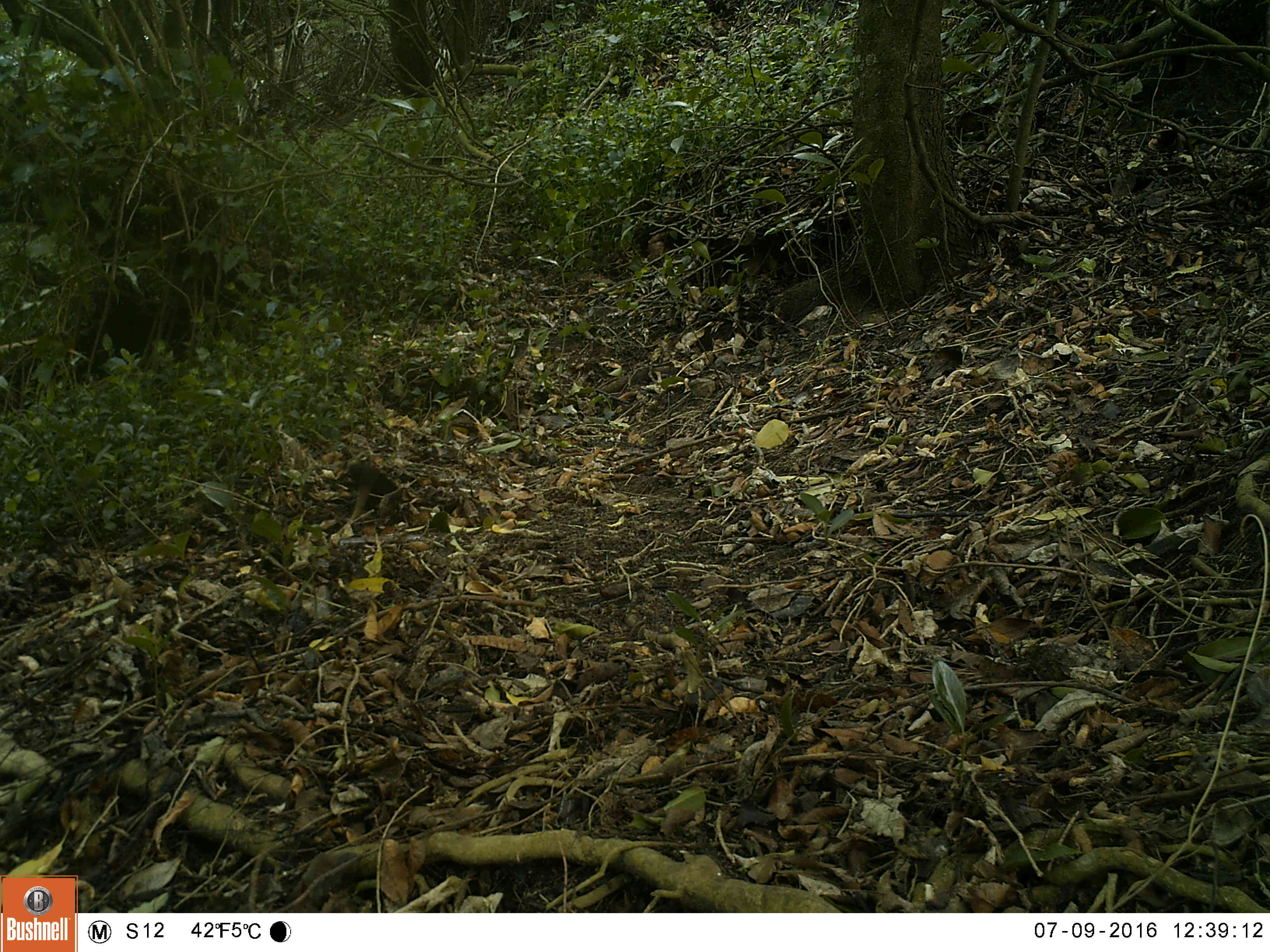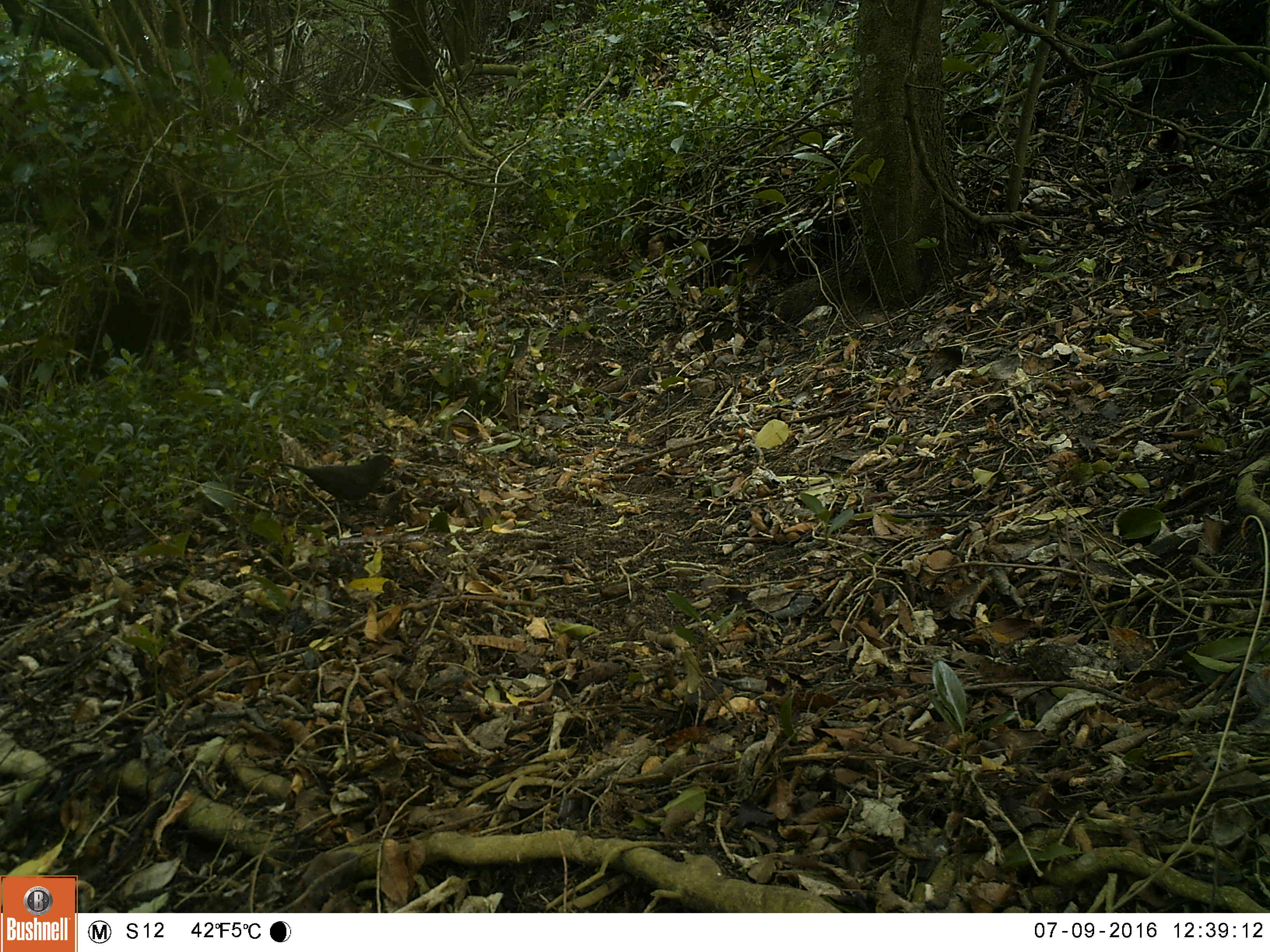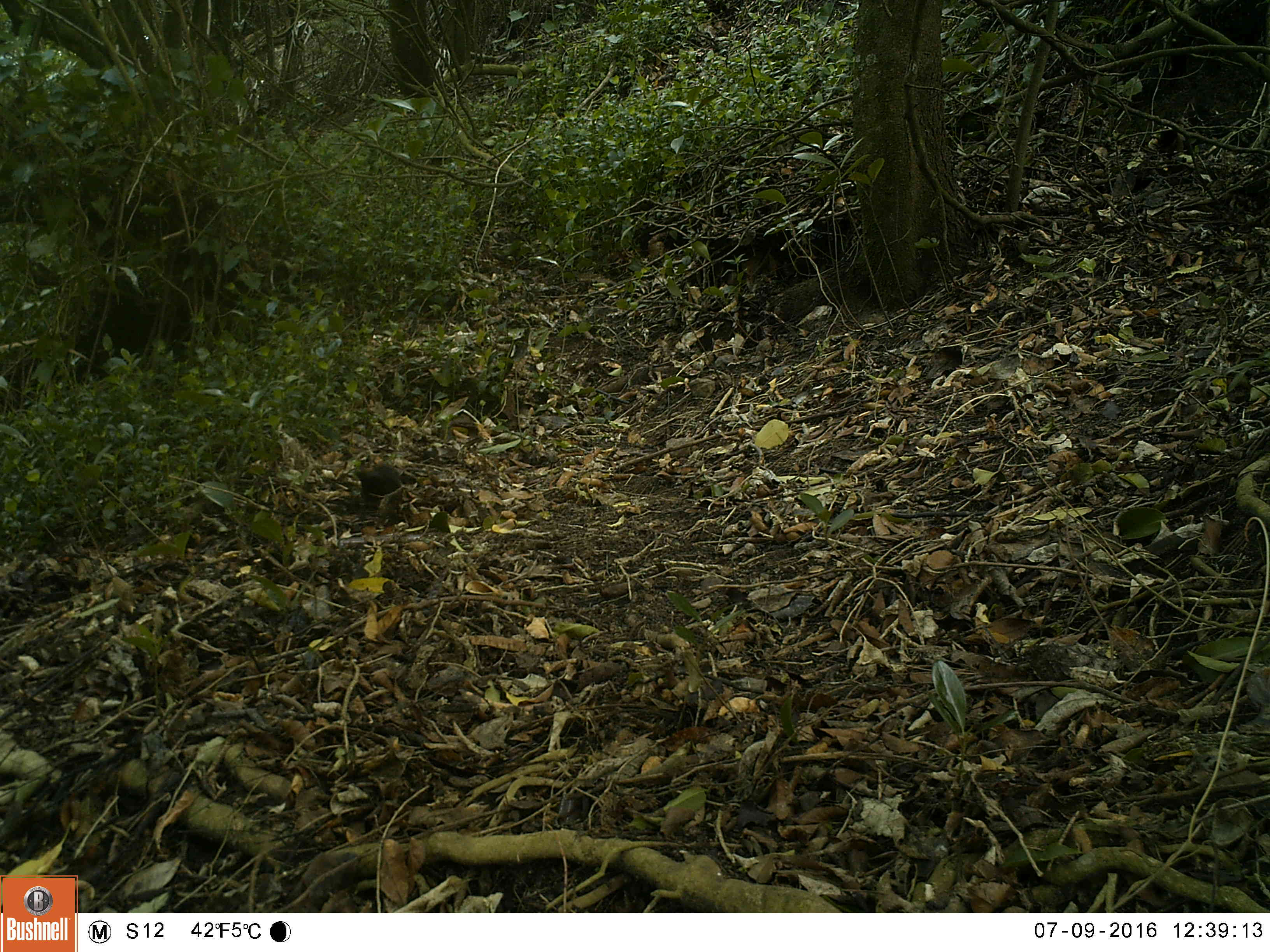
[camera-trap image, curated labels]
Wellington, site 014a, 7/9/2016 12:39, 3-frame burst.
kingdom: Animalia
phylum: Chordata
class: Aves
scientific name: Aves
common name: bird